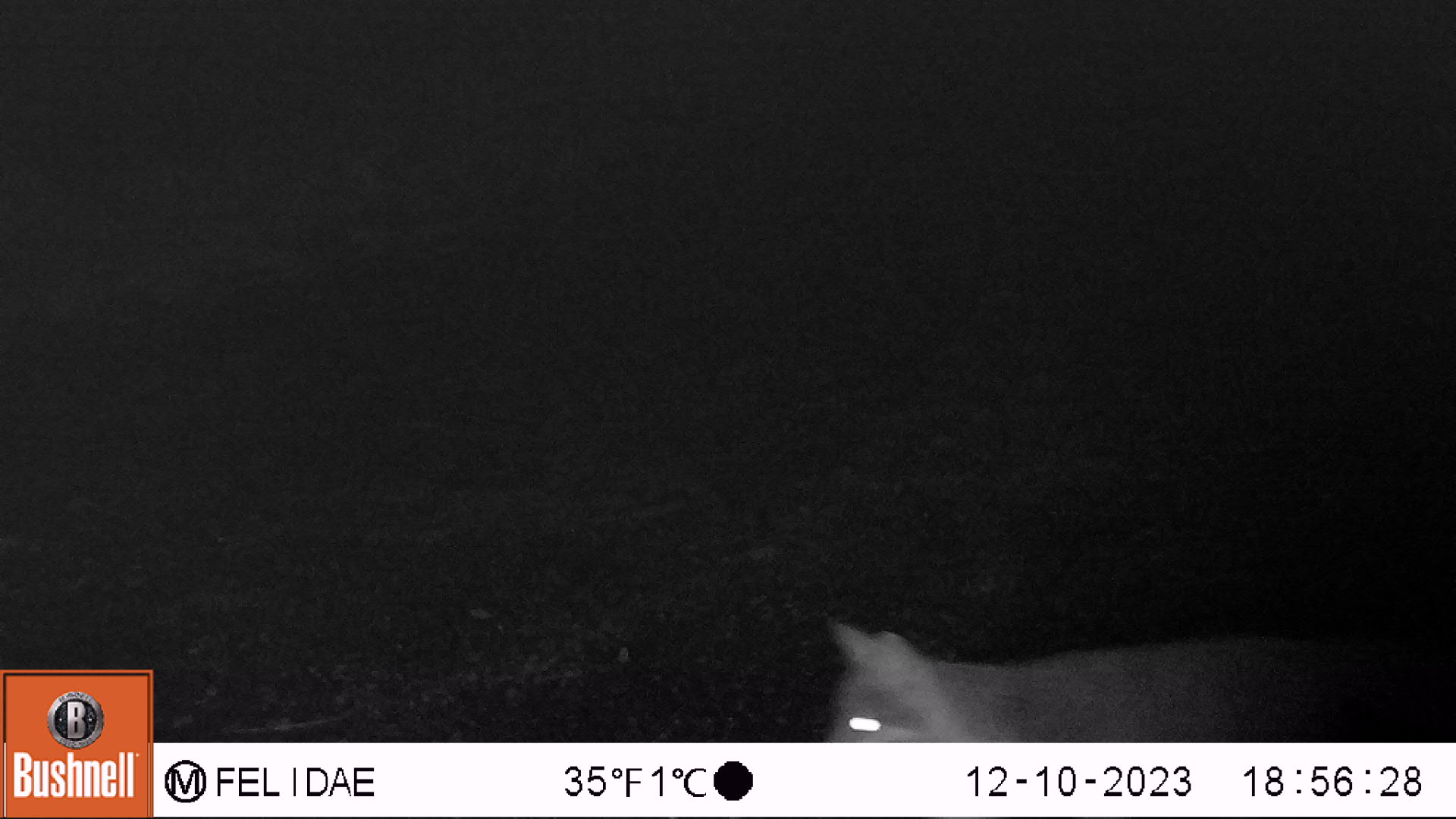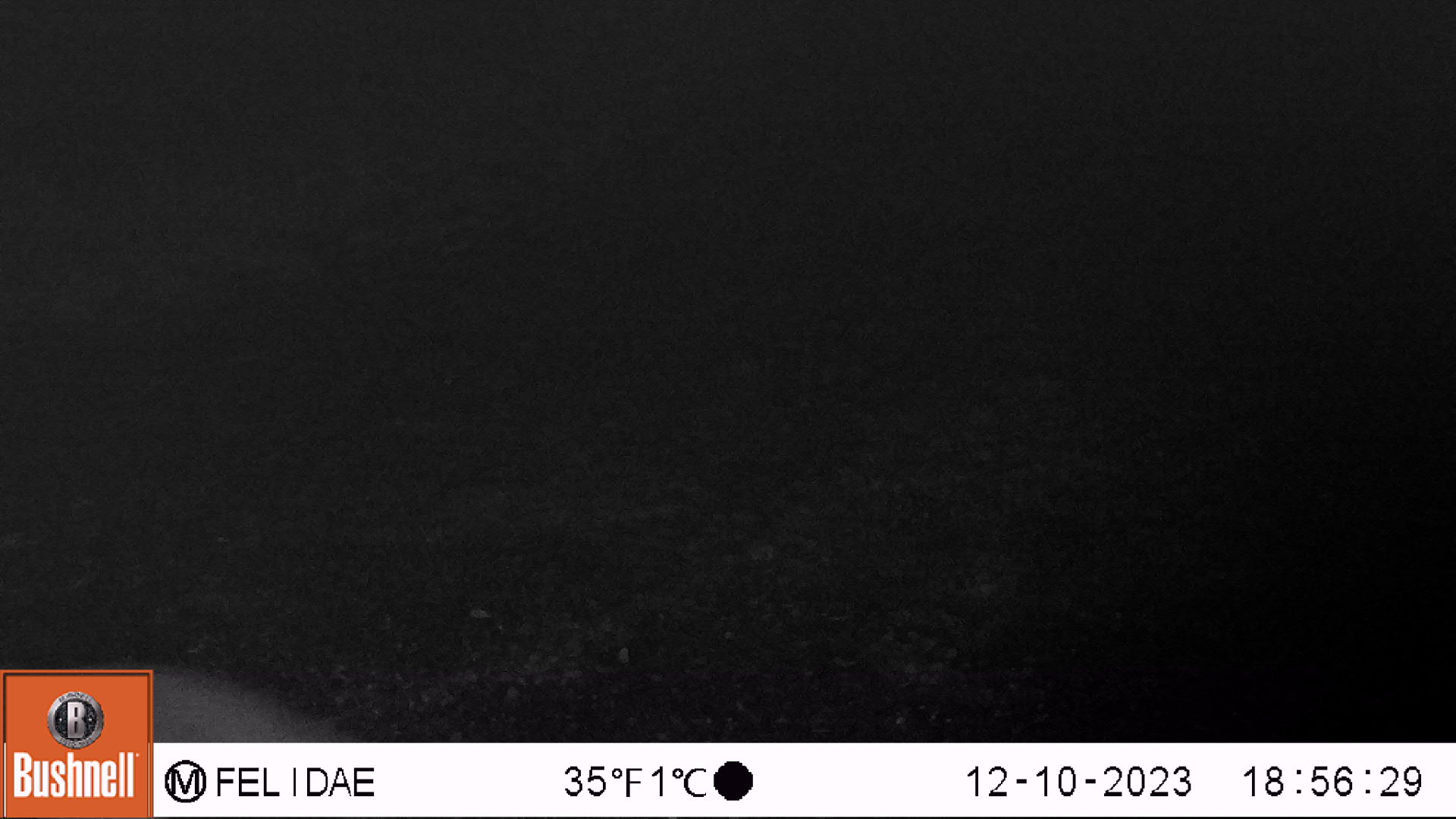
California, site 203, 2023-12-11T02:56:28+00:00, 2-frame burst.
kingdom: Animalia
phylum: Chordata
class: Mammalia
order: Carnivora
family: Canidae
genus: Urocyon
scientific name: Urocyon cinereoargenteus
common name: gray fox